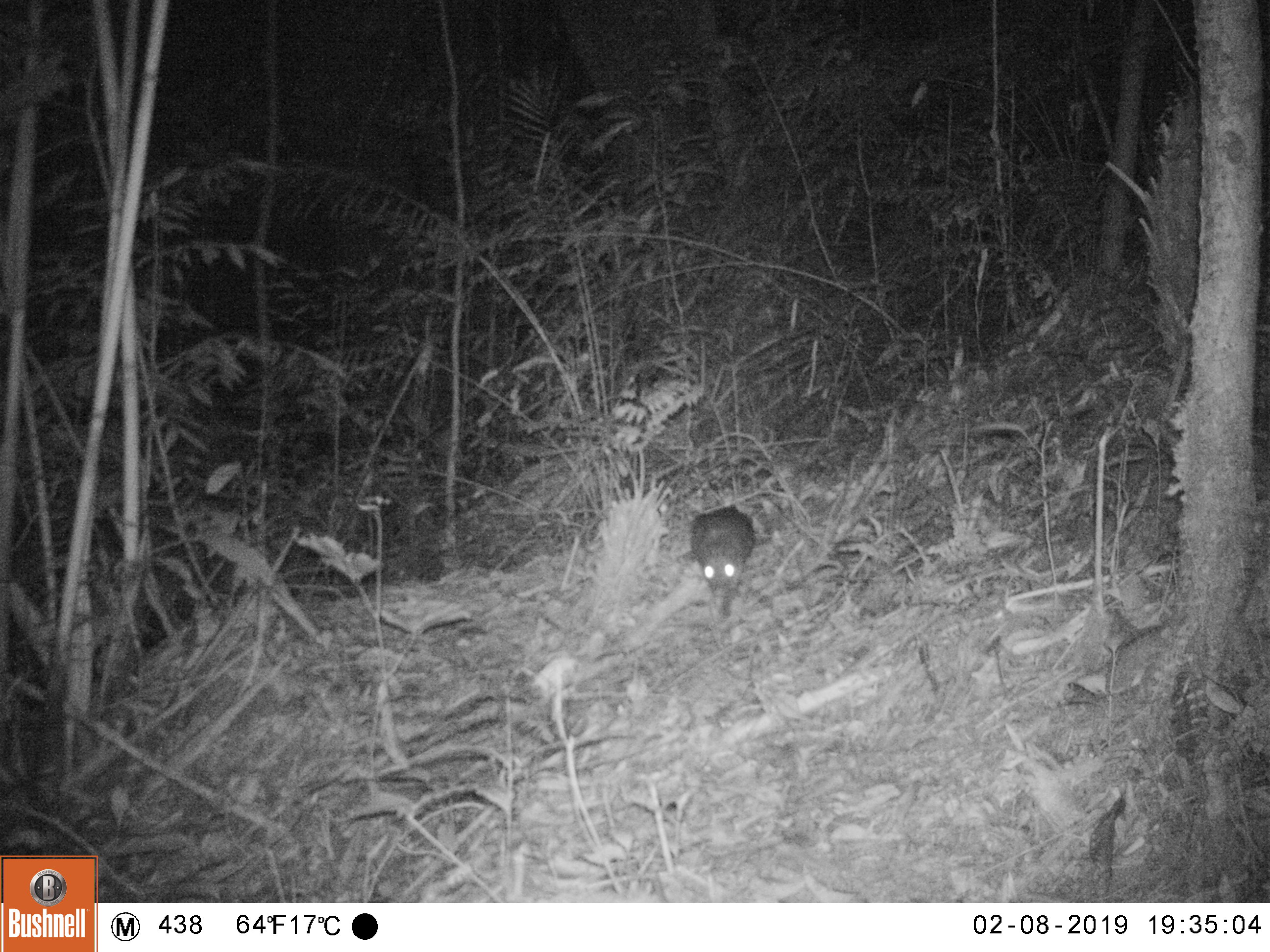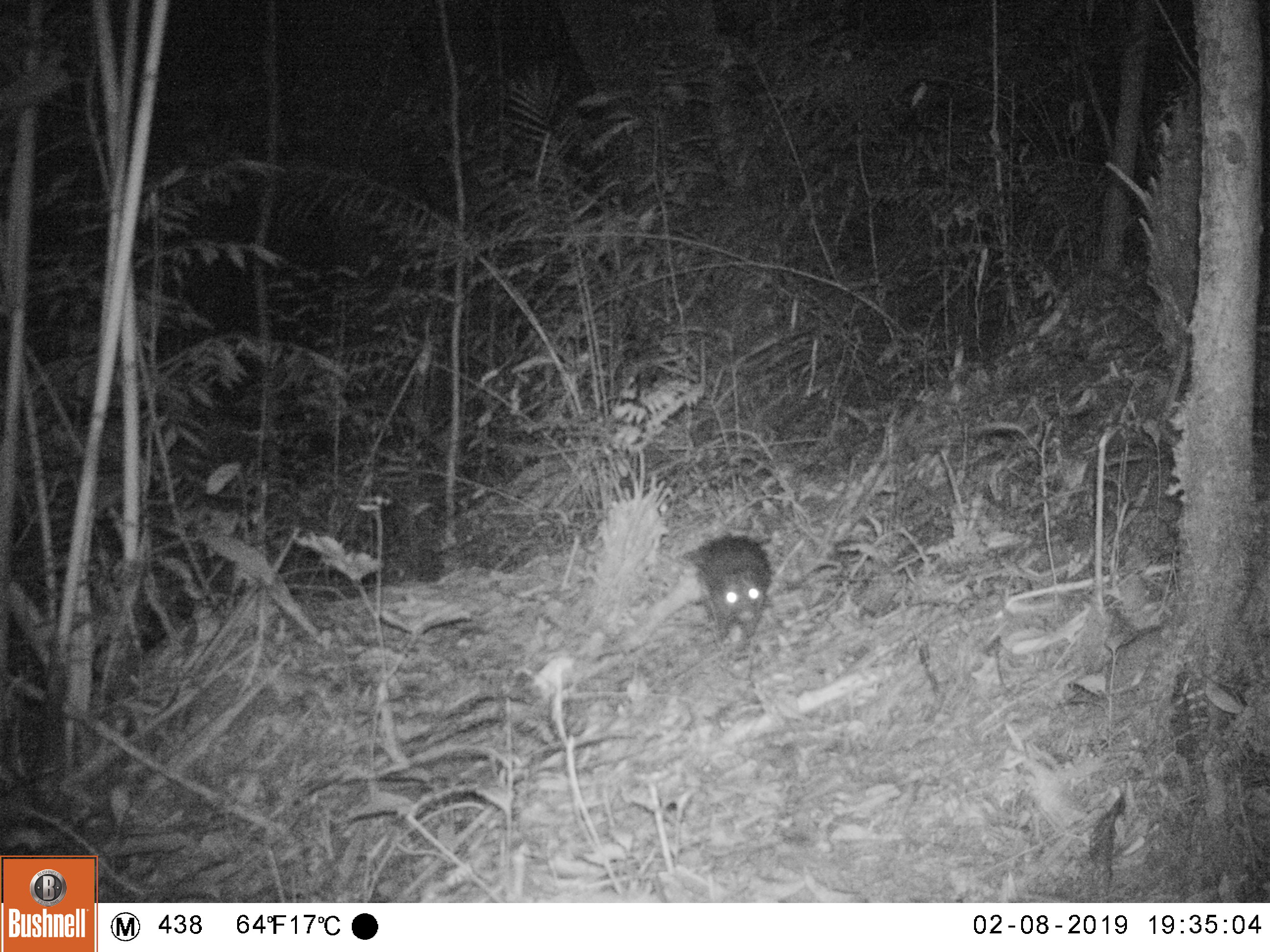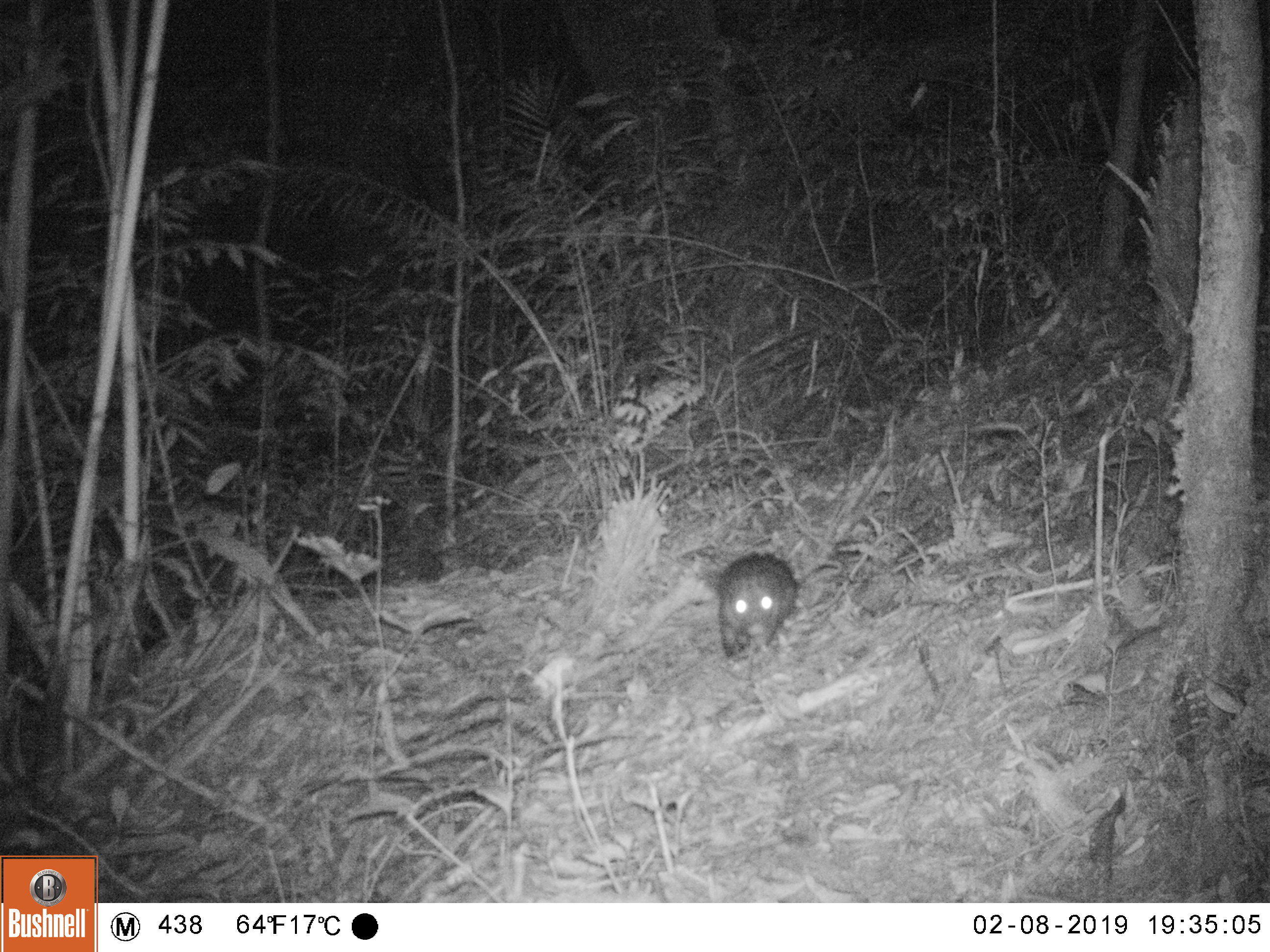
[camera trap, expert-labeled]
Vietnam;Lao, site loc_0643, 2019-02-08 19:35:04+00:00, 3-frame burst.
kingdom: Animalia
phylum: Chordata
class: Mammalia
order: Rodentia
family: Hystricidae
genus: Atherurus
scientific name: Atherurus macrourus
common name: asiatic brush-tailed porcupine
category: asiatic brush tailed porcupine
Asiatic brush tailed porcupine (asiatic brush-tailed porcupine) (Atherurus macrourus). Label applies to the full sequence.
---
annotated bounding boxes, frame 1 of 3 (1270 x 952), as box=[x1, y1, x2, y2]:
asiatic brush tailed porcupine: box=[675, 503, 757, 625]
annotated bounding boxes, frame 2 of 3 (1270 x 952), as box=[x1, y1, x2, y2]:
asiatic brush tailed porcupine: box=[681, 531, 773, 662]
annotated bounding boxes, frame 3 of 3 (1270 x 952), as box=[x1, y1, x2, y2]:
asiatic brush tailed porcupine: box=[716, 551, 838, 664]